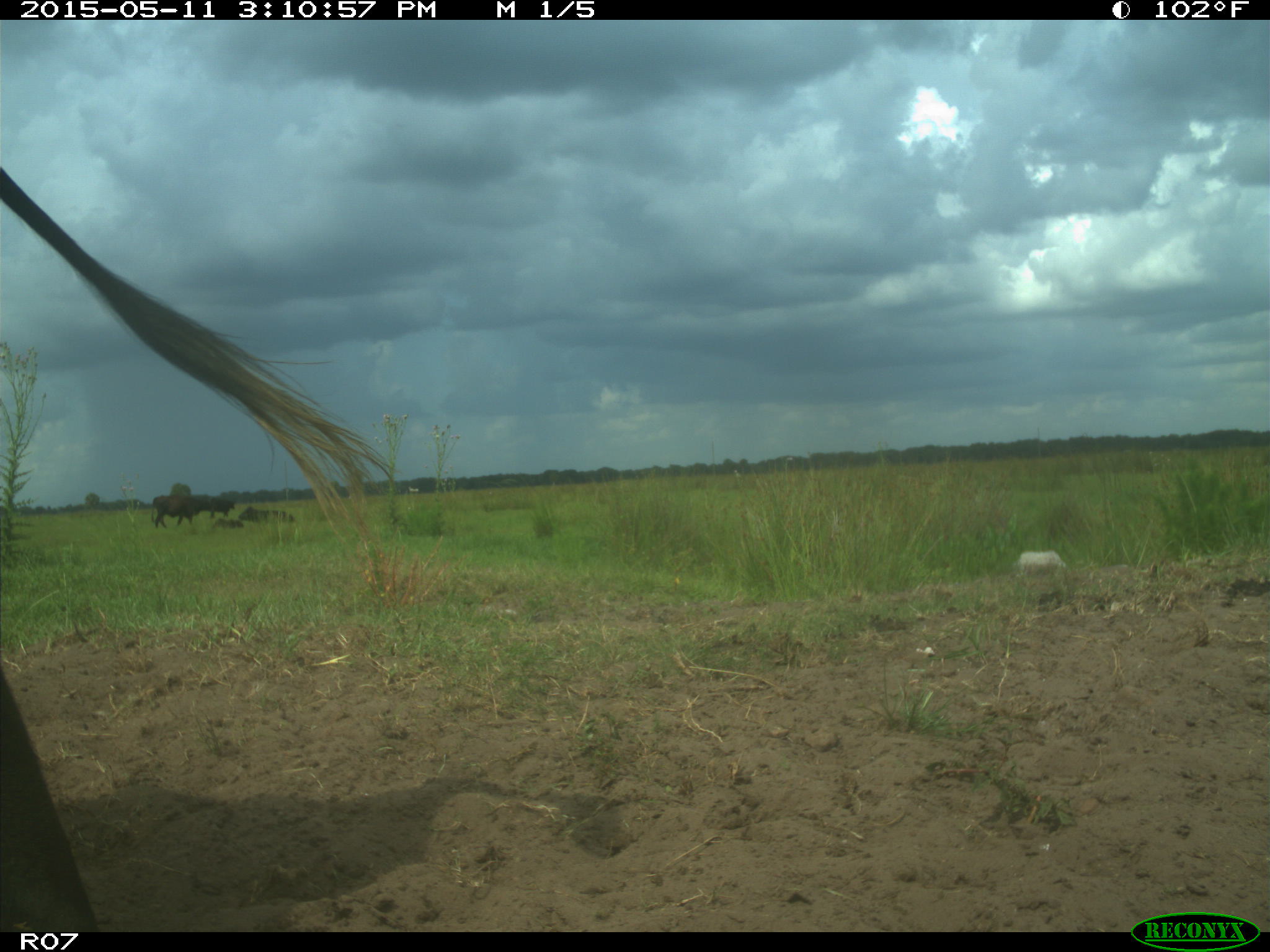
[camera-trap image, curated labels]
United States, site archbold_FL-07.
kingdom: Animalia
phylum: Chordata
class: Mammalia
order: Artiodactyla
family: Bovidae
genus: Bos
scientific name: Bos taurus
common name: domestic cow